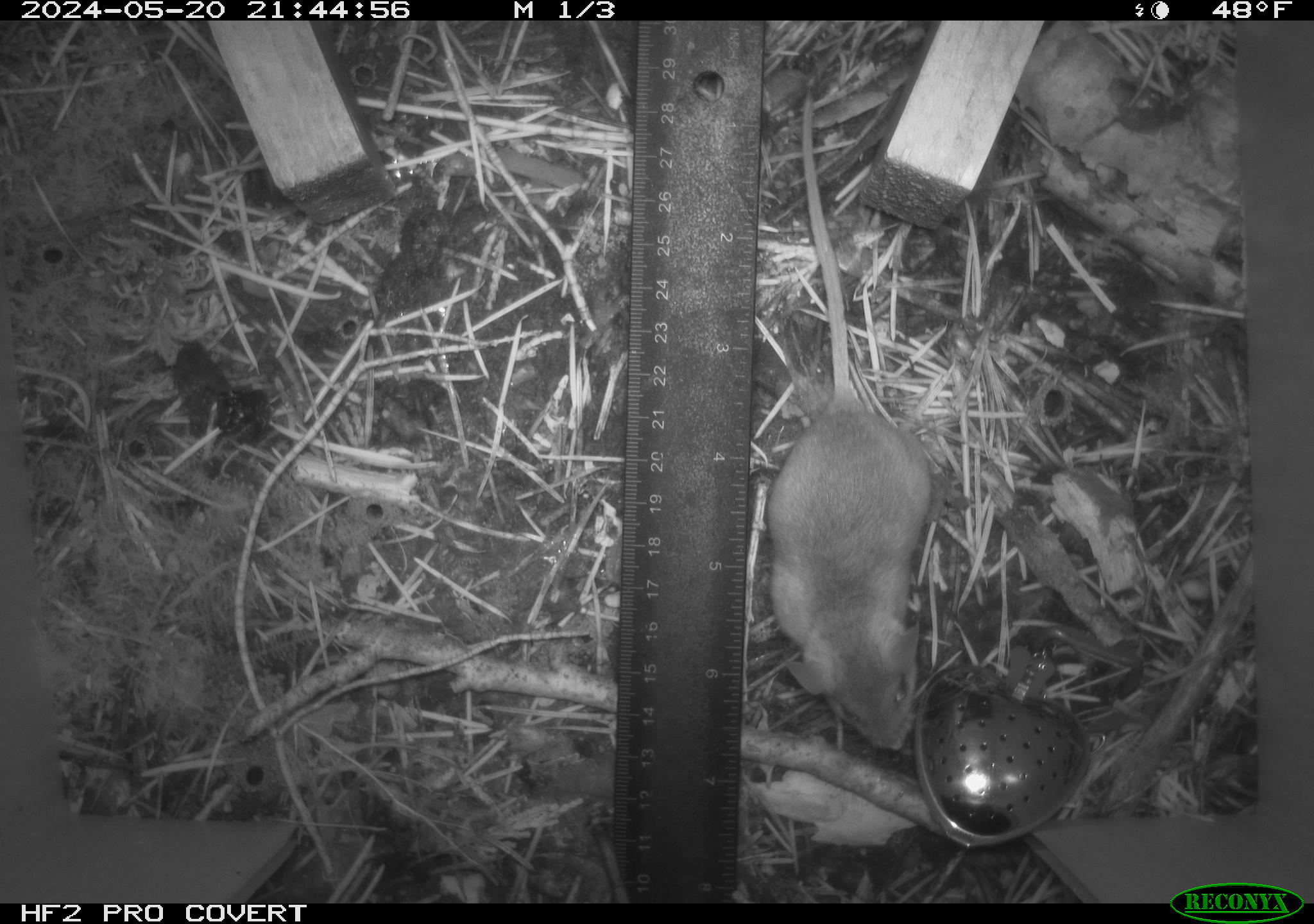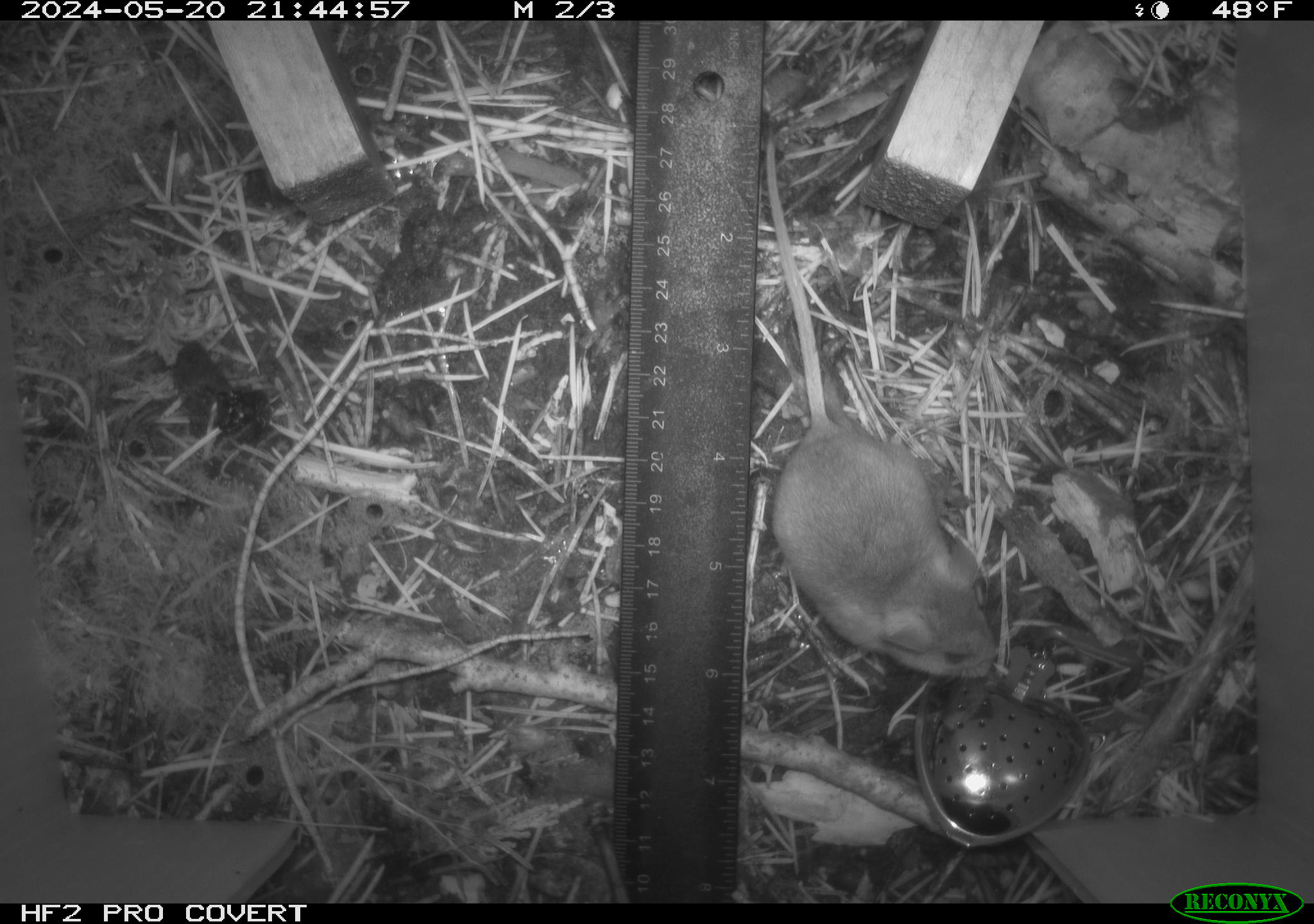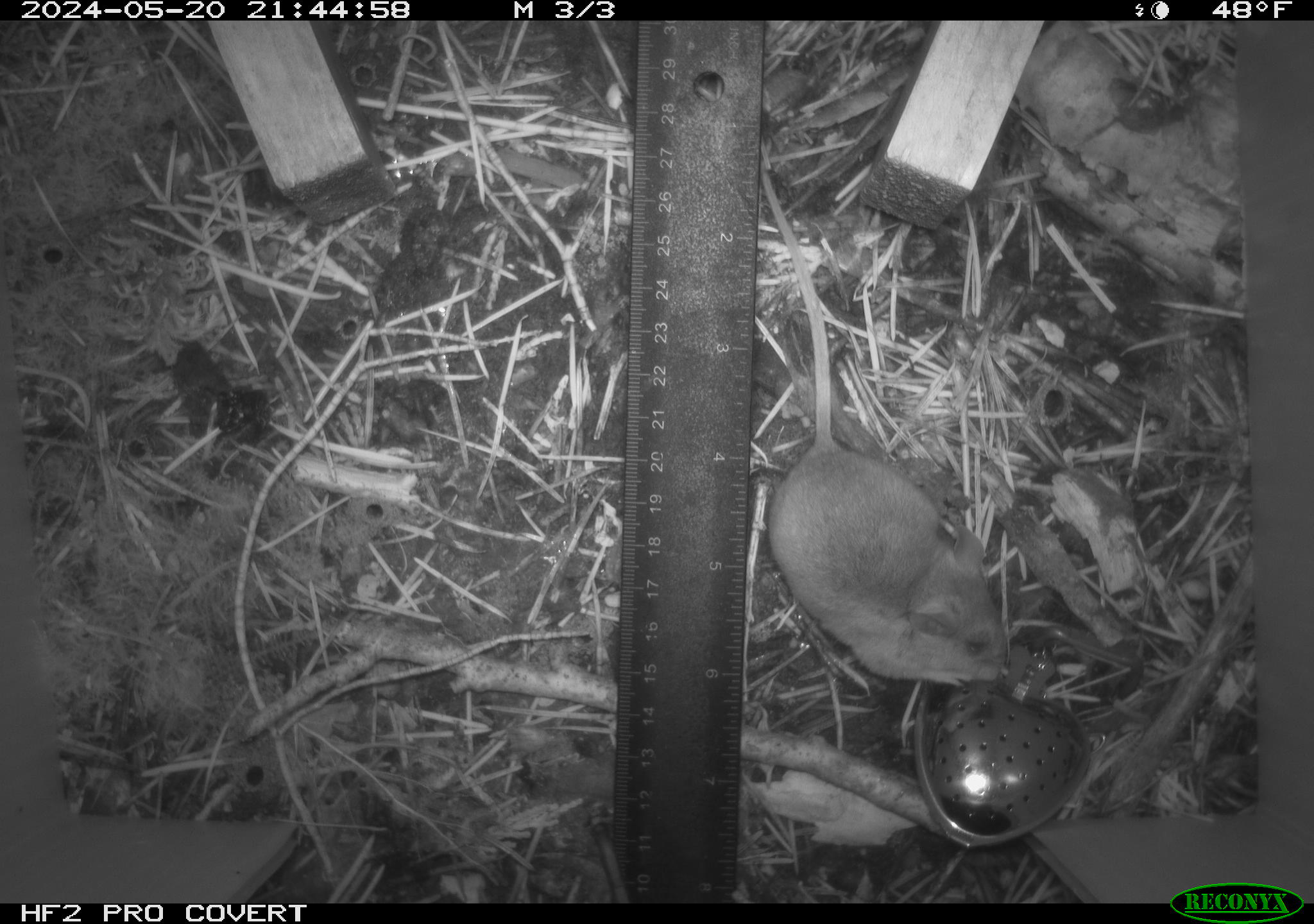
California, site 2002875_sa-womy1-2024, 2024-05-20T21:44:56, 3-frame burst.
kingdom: Animalia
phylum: Chordata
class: Mammalia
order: Rodentia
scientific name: Rodentia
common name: mouse species